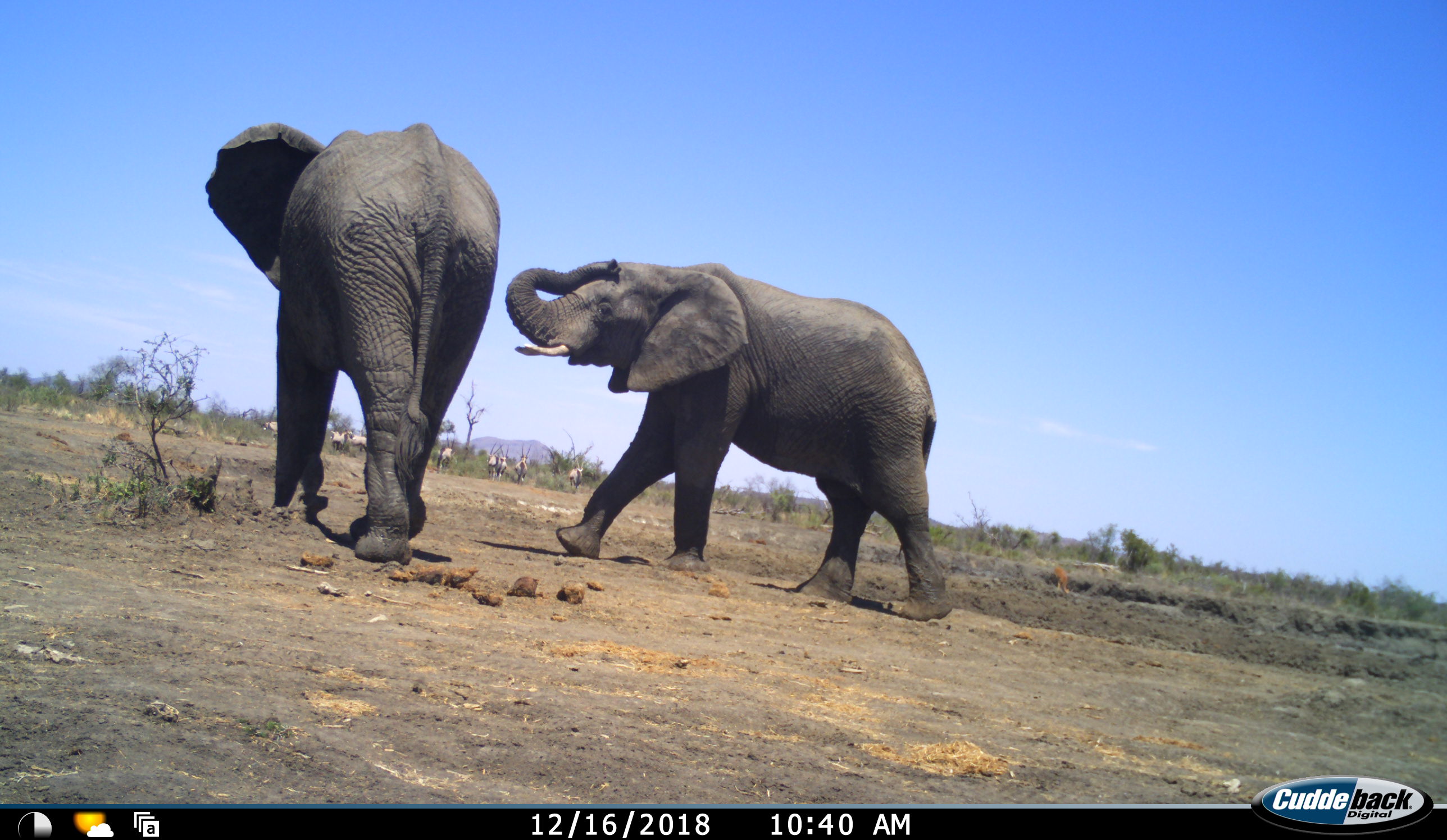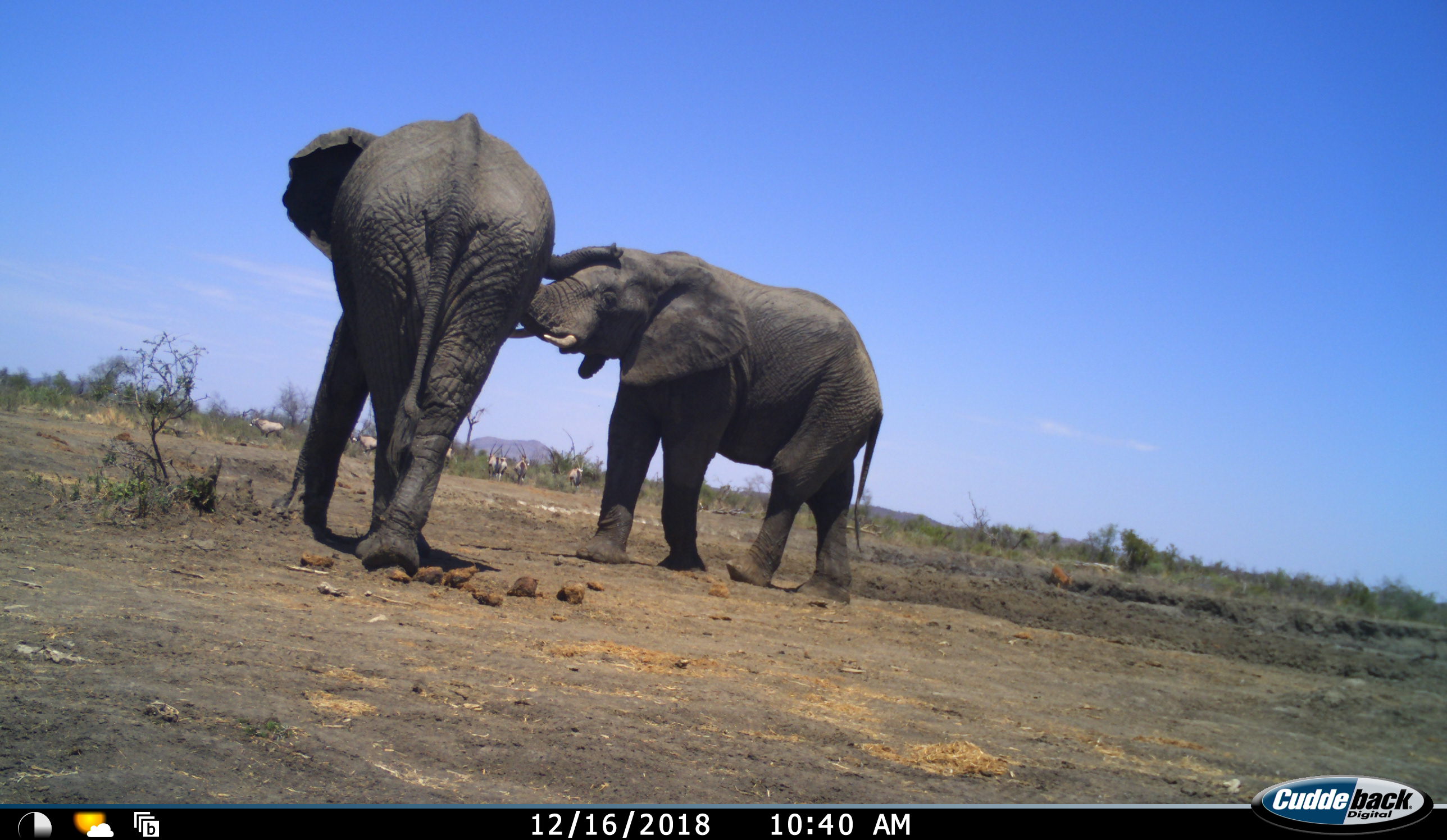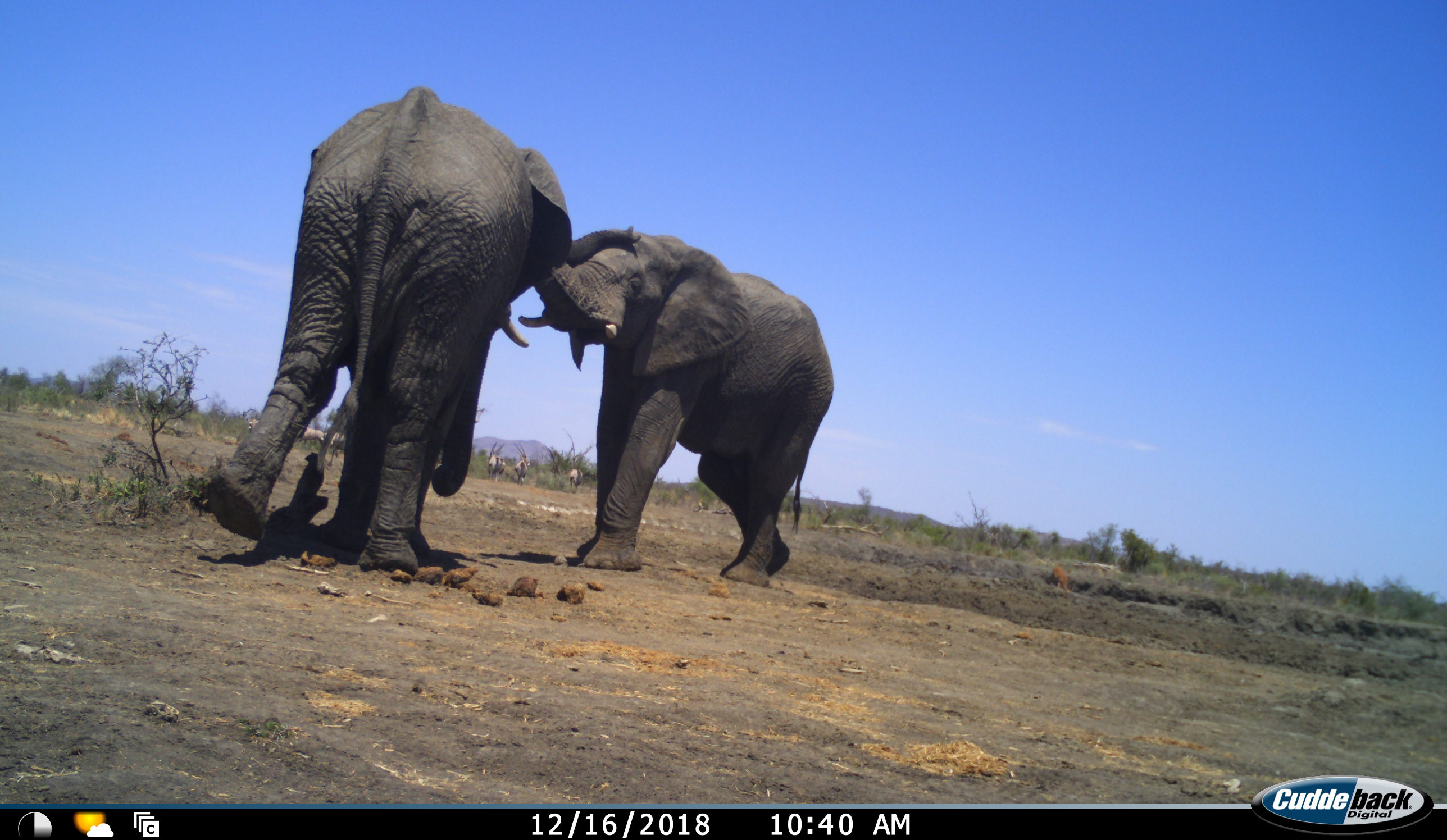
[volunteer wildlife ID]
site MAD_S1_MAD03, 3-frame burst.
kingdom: Animalia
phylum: Chordata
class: Mammalia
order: Proboscidea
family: Elephantidae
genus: Loxodonta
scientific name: Loxodonta africana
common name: african bush elephant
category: elephant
Elephant (african bush elephant) (Loxodonta africana), count 2. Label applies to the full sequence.